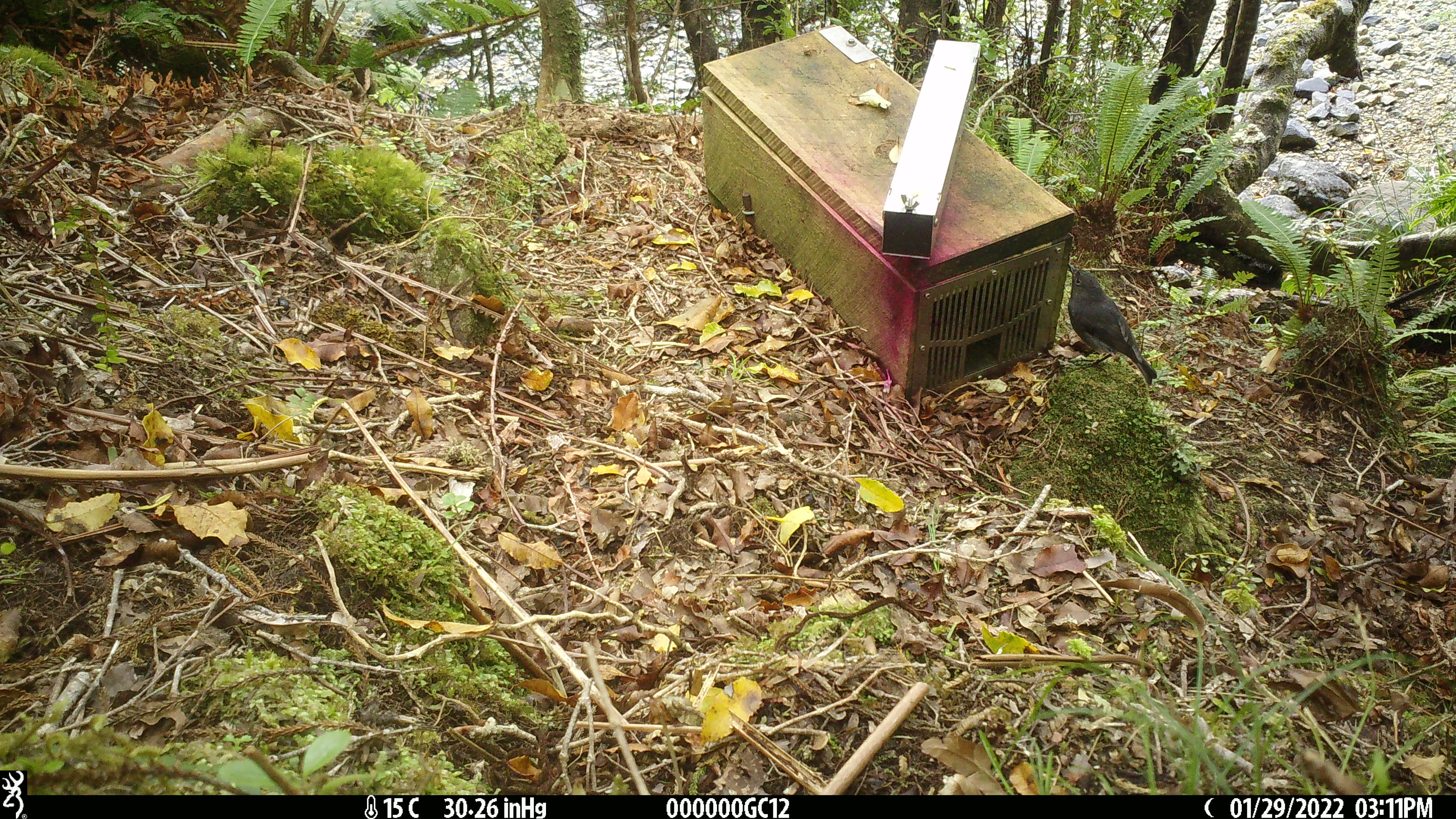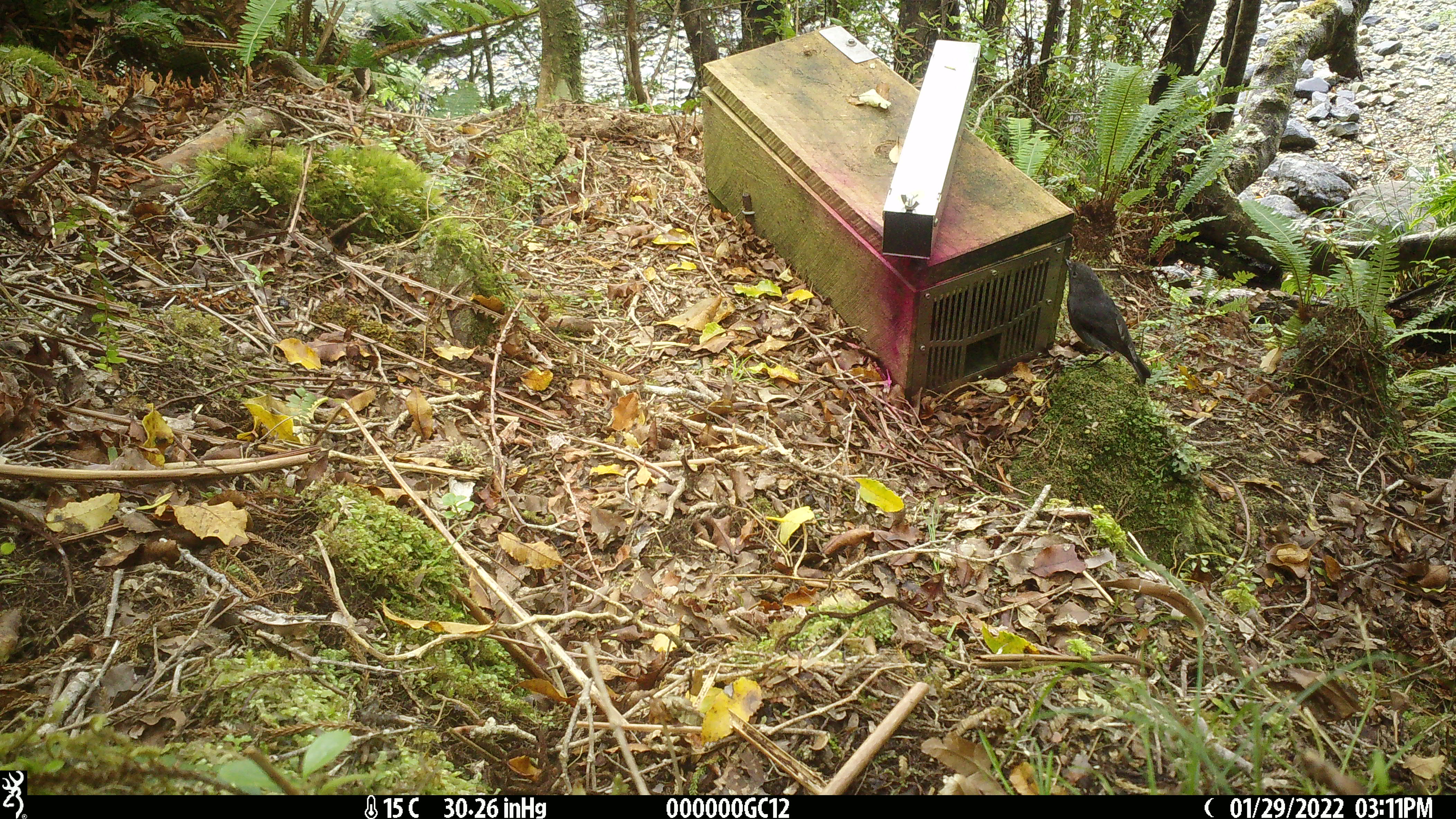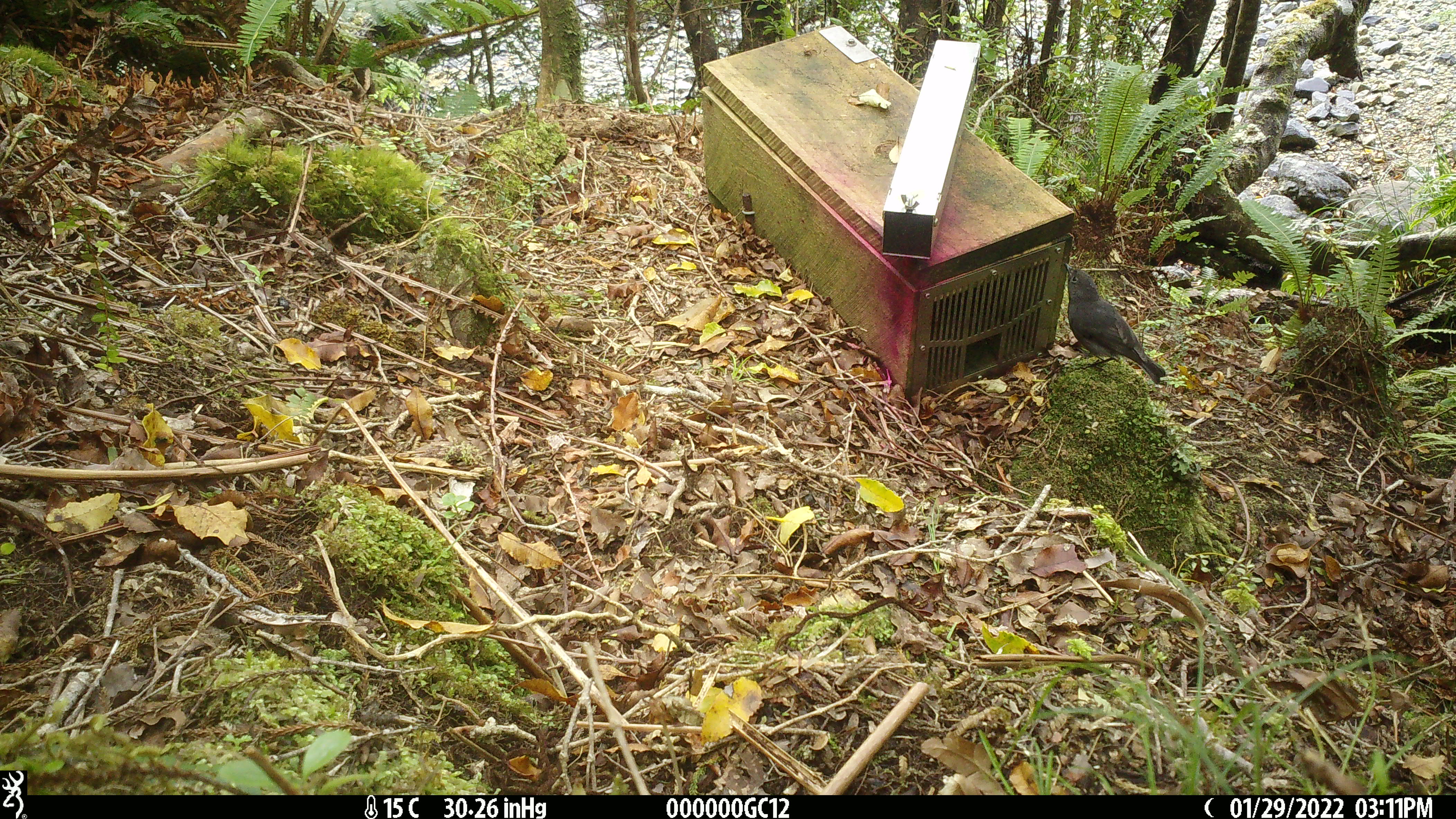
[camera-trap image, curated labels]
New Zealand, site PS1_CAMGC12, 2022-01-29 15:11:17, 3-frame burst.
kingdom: Animalia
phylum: Chordata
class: Aves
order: Passeriformes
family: Petroicidae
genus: Petroica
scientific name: Petroica australis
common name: new zealand robin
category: robin